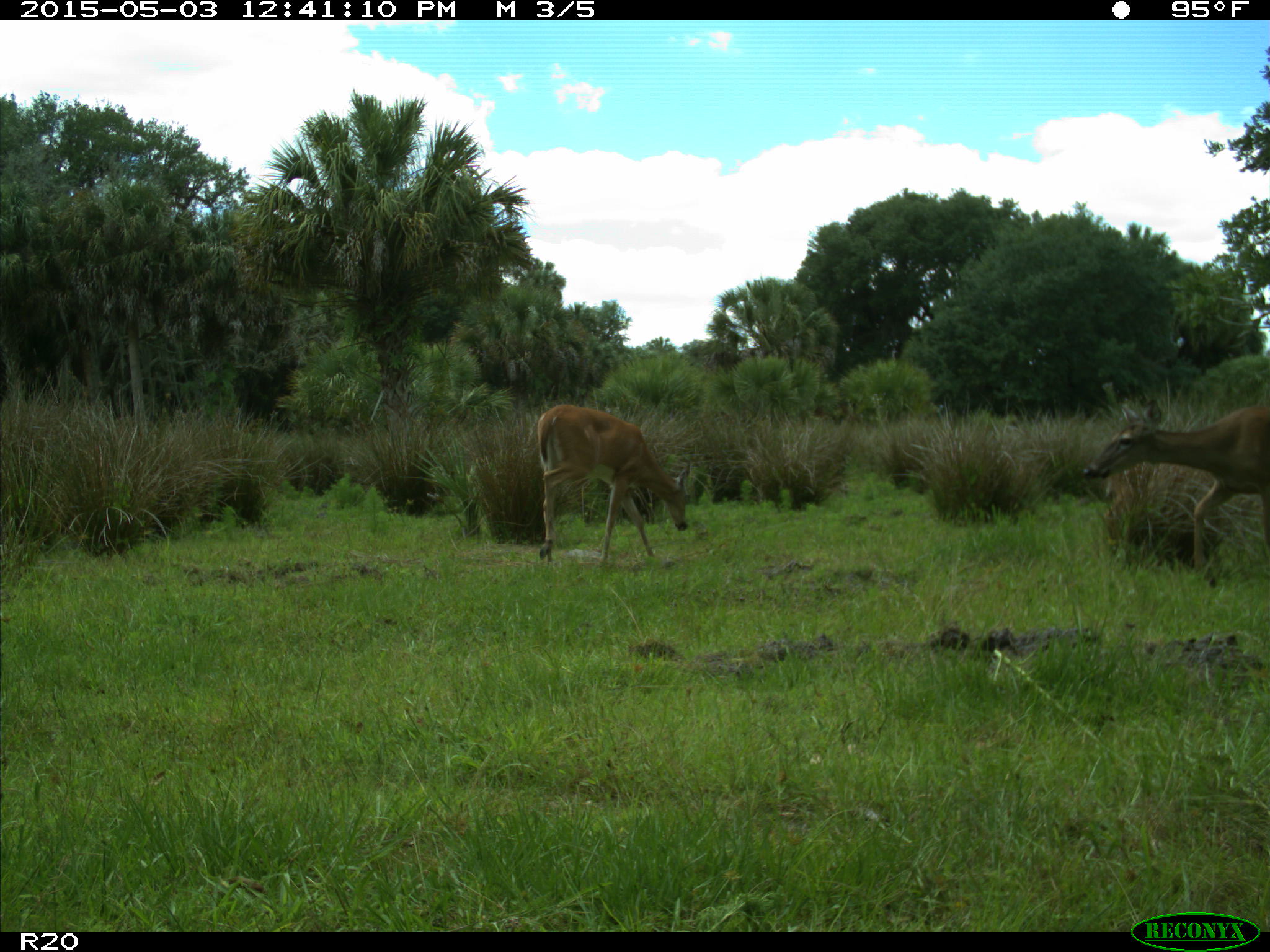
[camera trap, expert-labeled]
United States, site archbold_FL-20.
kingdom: Animalia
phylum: Chordata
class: Mammalia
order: Artiodactyla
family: Cervidae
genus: Odocoileus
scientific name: Odocoileus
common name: deer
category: unidentified deer